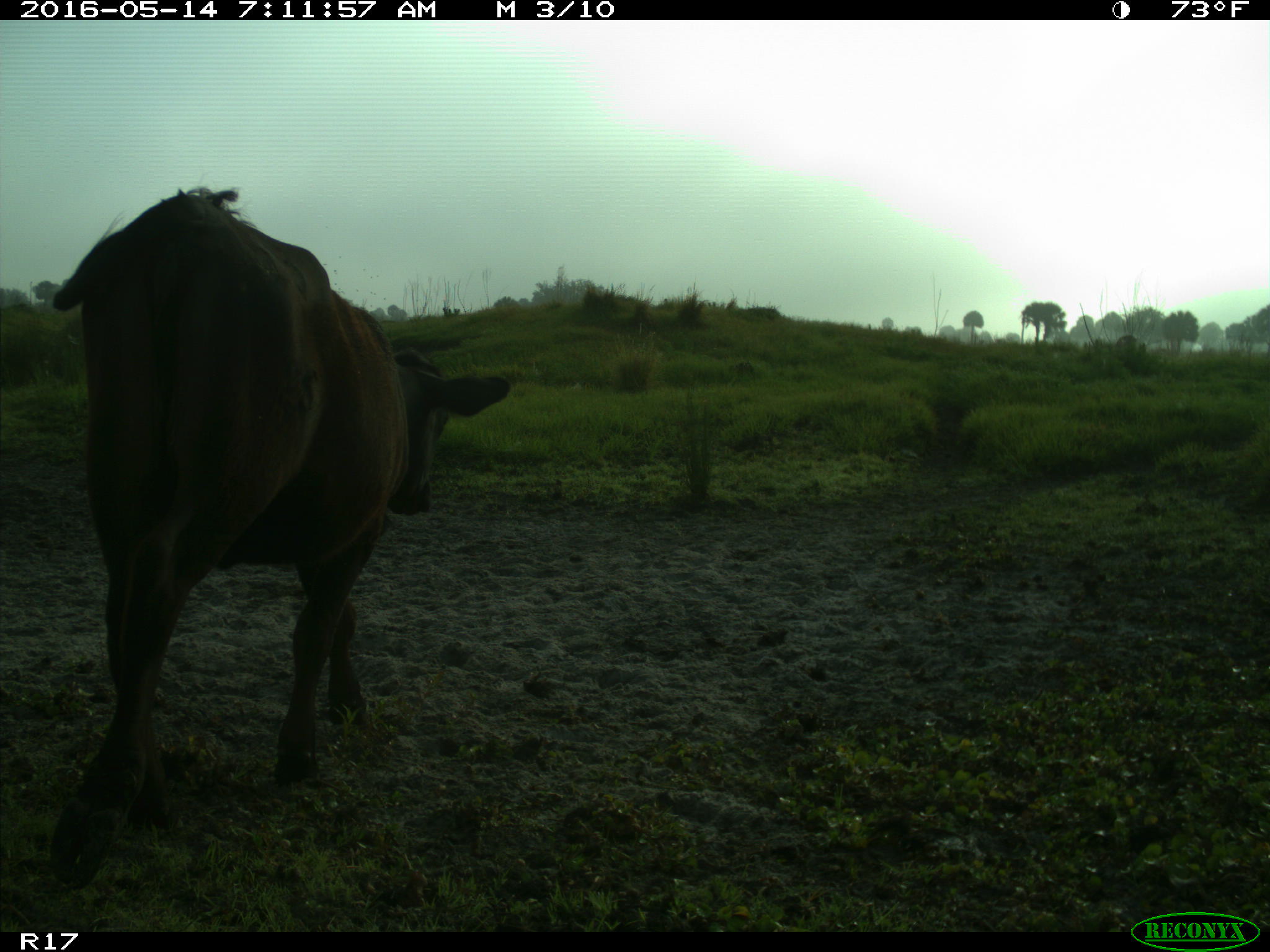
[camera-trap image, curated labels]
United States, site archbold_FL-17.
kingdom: Animalia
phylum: Chordata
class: Mammalia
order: Artiodactyla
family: Bovidae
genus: Bos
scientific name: Bos taurus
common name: domestic cow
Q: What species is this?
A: Bos taurus (domestic cow).